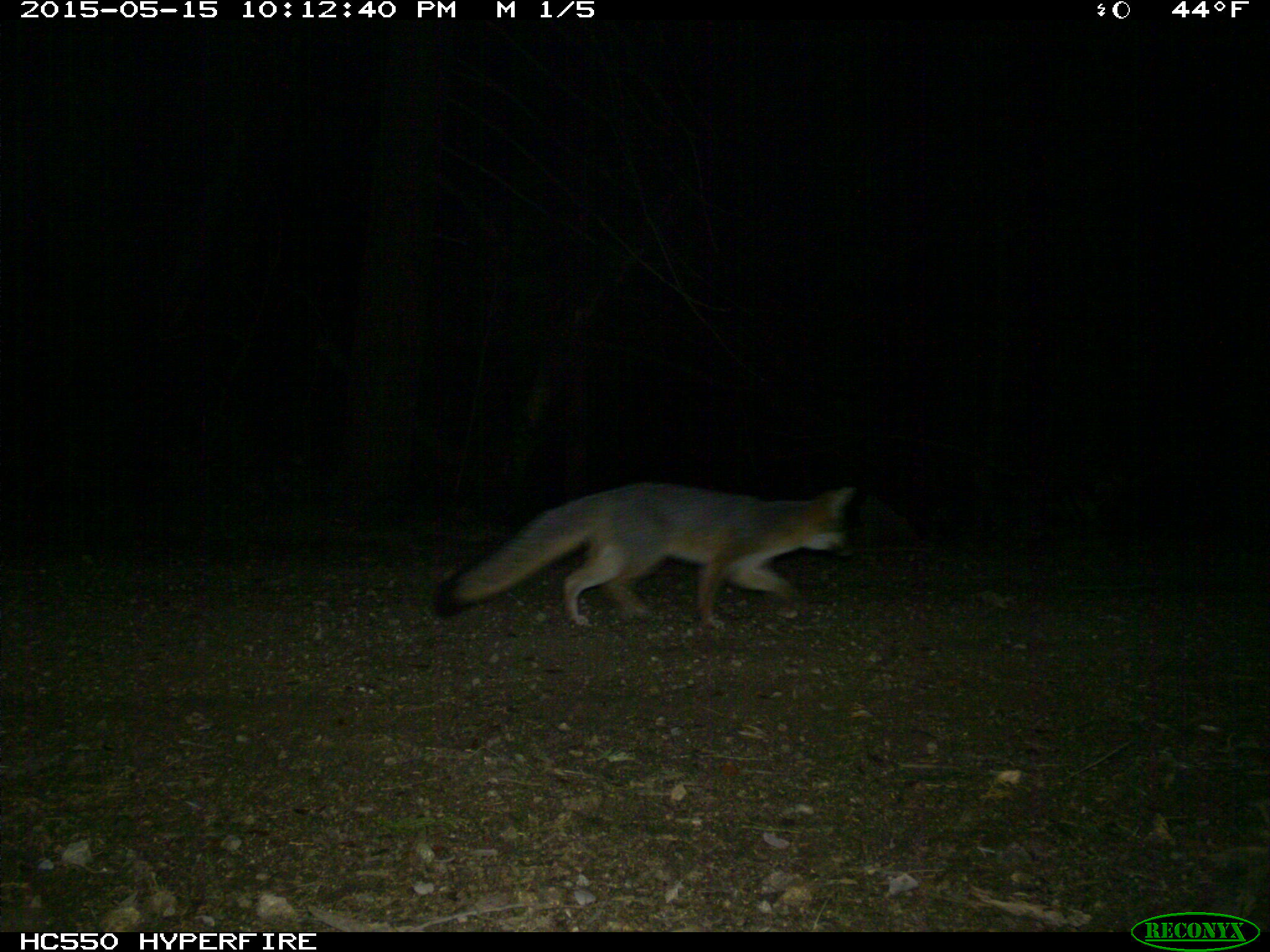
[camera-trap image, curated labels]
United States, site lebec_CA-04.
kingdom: Animalia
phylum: Chordata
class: Mammalia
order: Carnivora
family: Canidae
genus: Urocyon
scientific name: Urocyon cinereoargenteus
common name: gray fox